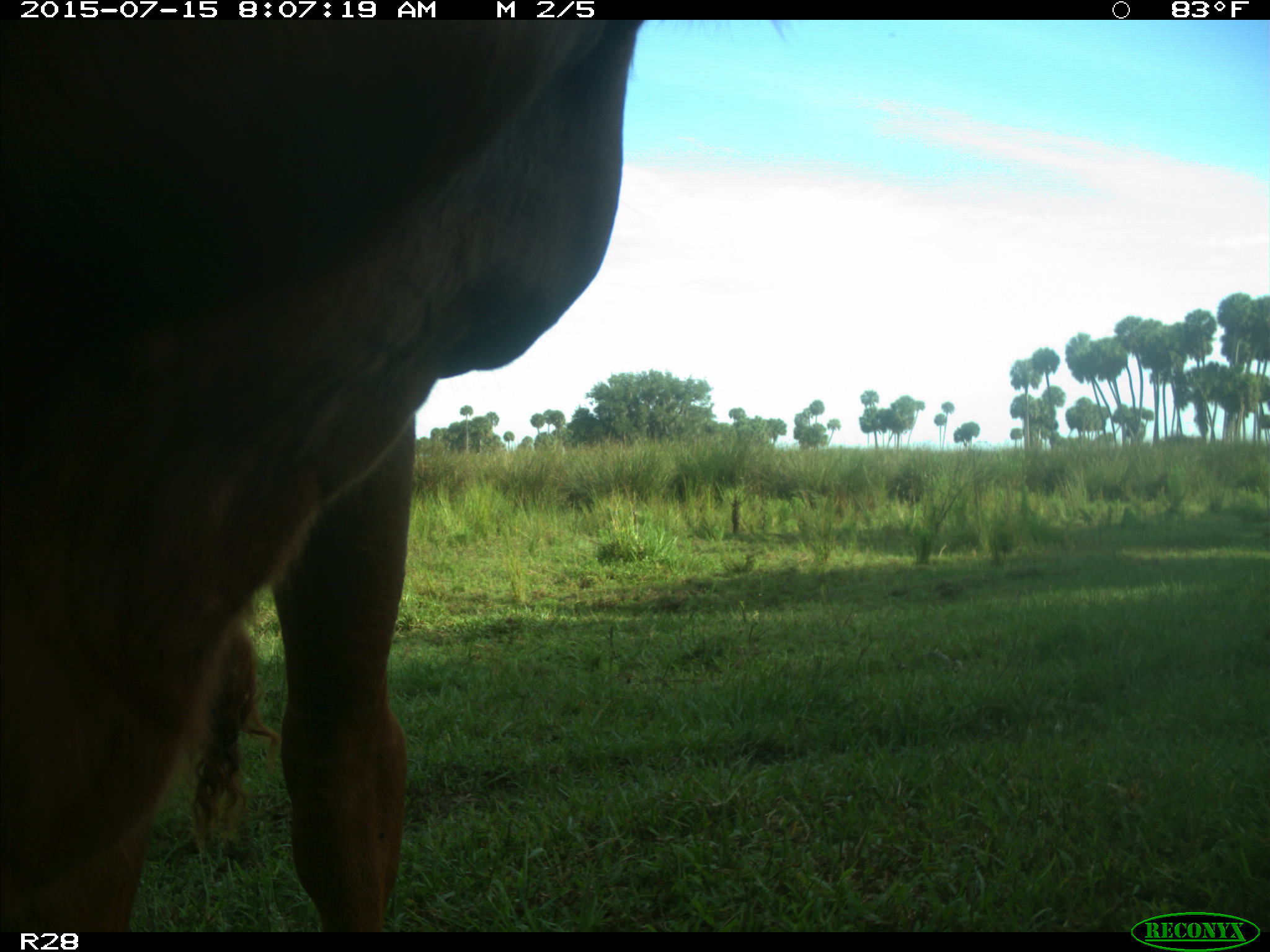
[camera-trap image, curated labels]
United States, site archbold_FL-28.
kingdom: Animalia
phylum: Chordata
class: Mammalia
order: Artiodactyla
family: Bovidae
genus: Bos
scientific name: Bos taurus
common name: domestic cow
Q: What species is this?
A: Bos taurus (domestic cow).